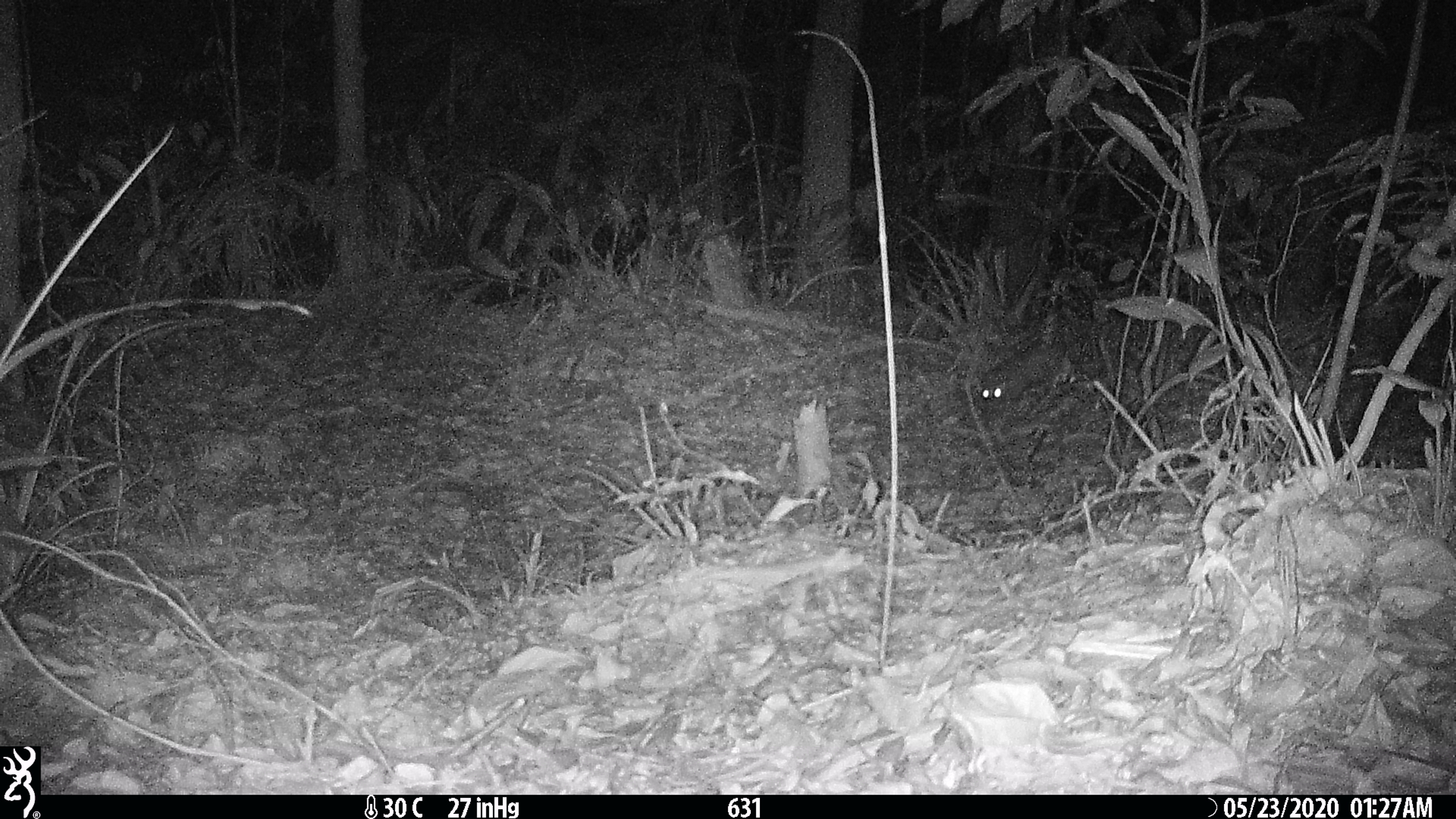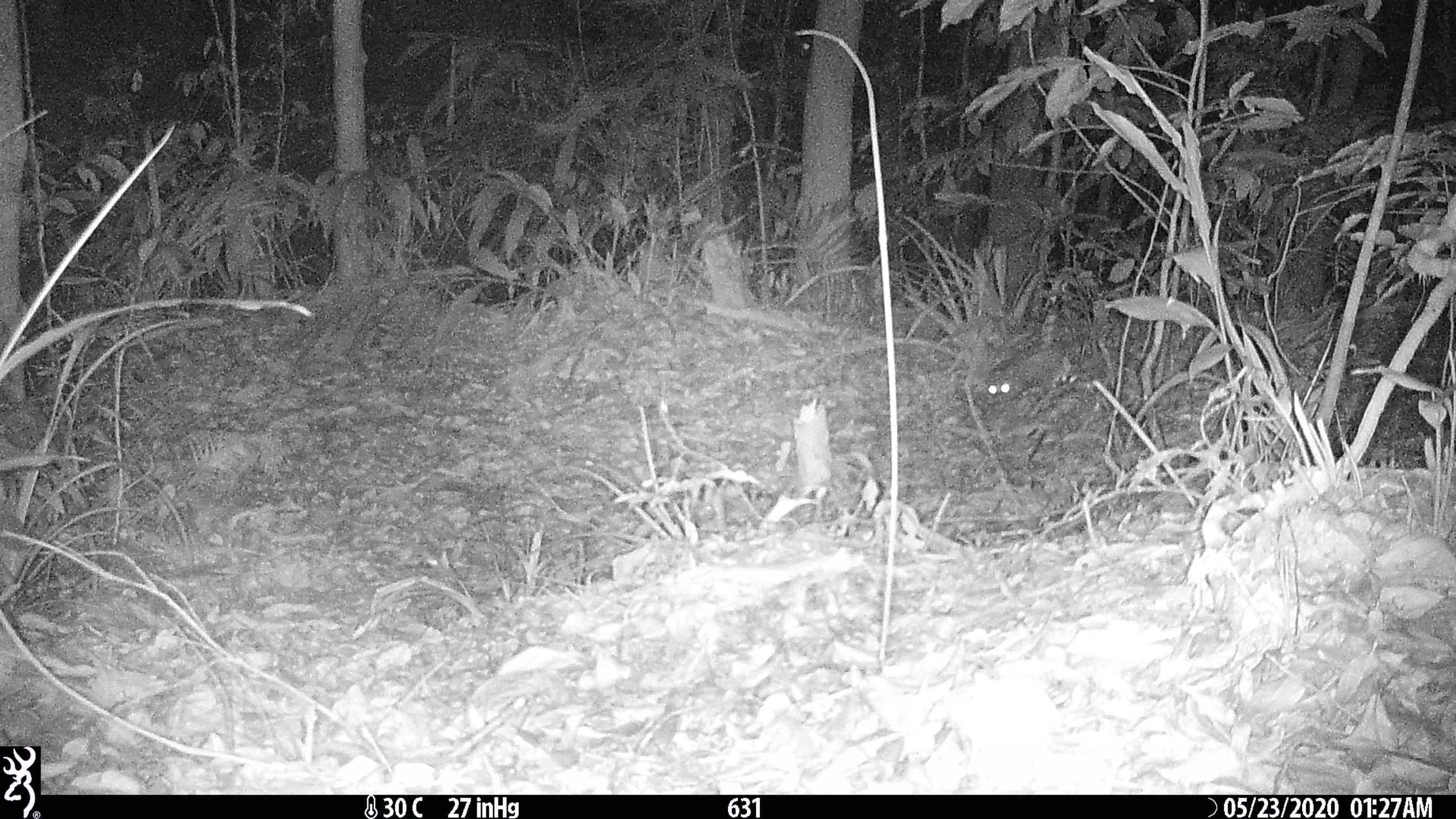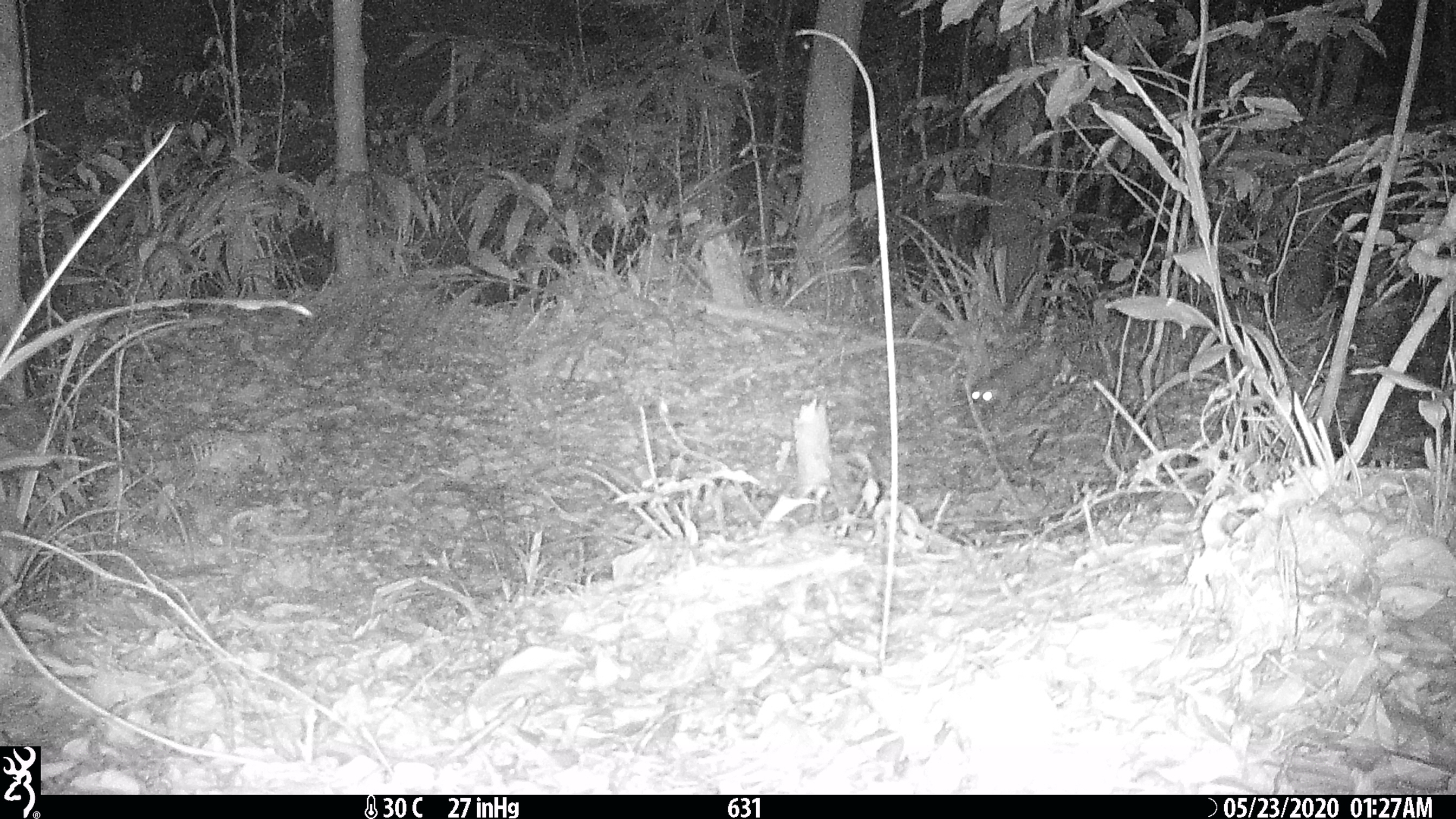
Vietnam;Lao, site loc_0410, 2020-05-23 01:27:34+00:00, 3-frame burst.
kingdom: Animalia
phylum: Chordata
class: Mammalia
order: Carnivora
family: Mustelidae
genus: Melogale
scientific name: Melogale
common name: ferret badger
Ferret badger (Melogale). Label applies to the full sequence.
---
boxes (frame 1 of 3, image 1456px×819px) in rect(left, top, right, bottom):
ferret badger: rect(979, 340, 1072, 411)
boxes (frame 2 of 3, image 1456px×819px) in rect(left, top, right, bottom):
ferret badger: rect(984, 345, 1092, 405)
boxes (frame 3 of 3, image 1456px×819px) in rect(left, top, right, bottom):
ferret badger: rect(971, 345, 1080, 416)